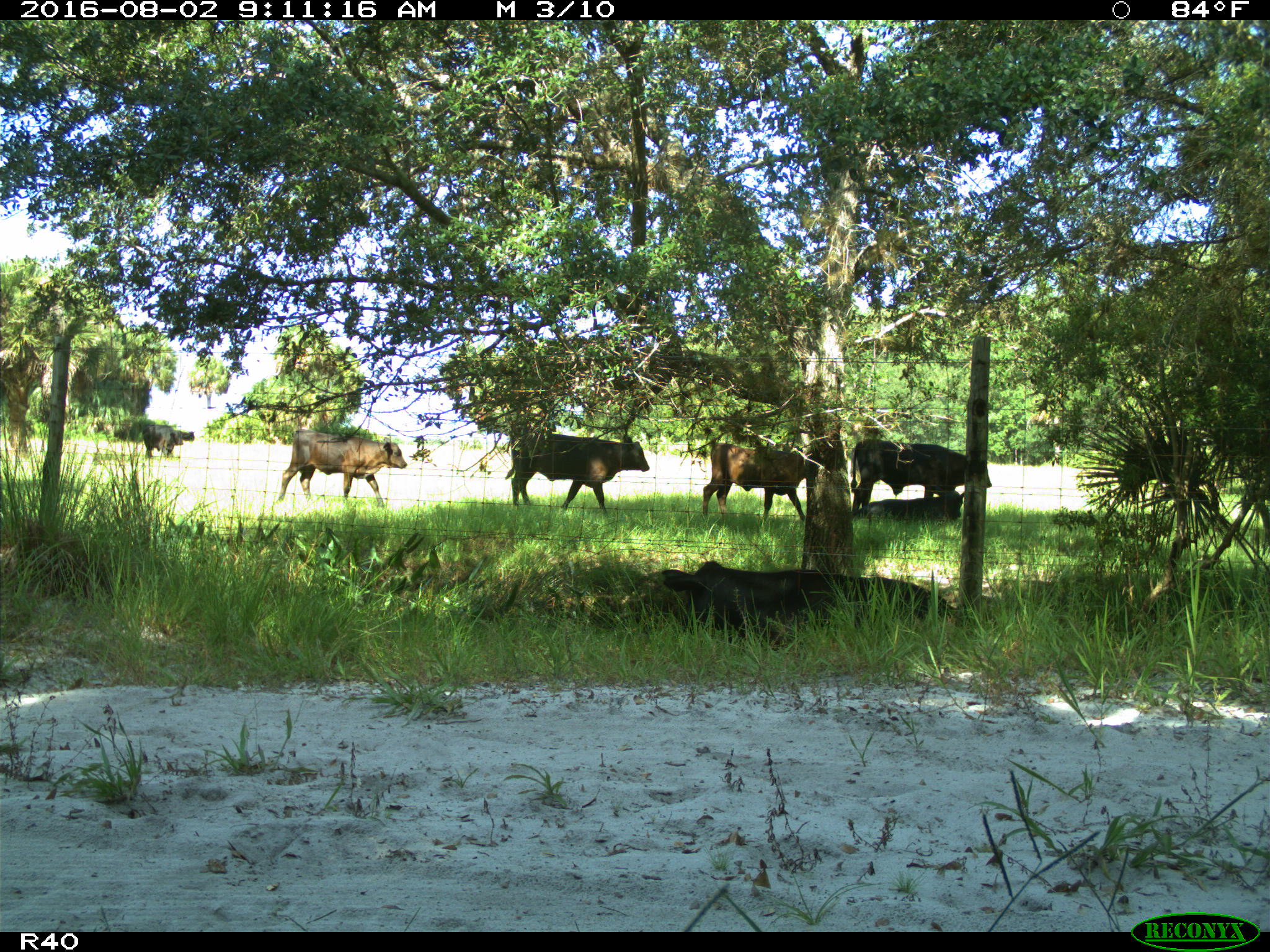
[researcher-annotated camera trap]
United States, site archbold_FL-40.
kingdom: Animalia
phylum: Chordata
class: Mammalia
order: Artiodactyla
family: Bovidae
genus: Bos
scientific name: Bos taurus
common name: domestic cow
Bos taurus (domestic cow).